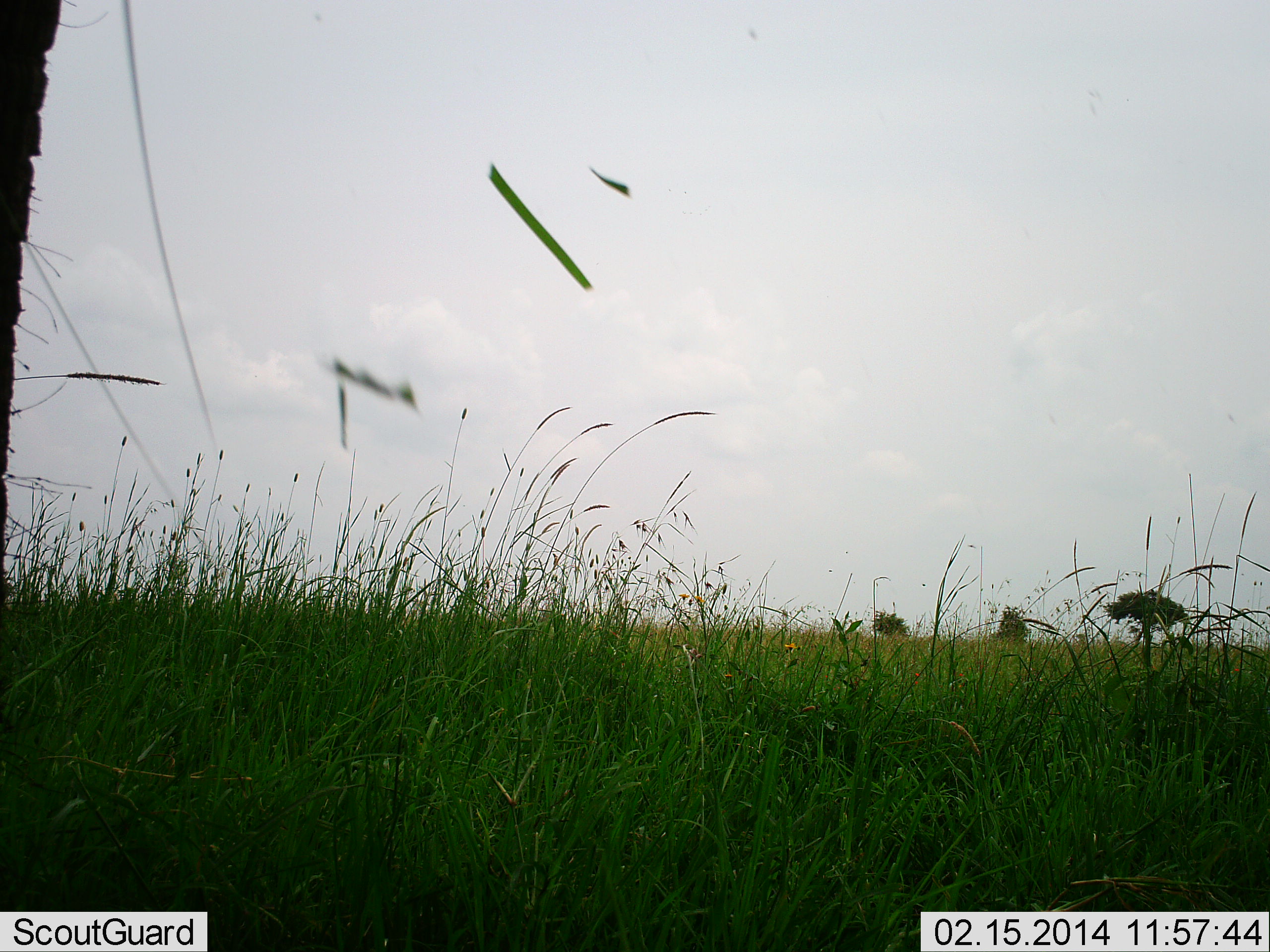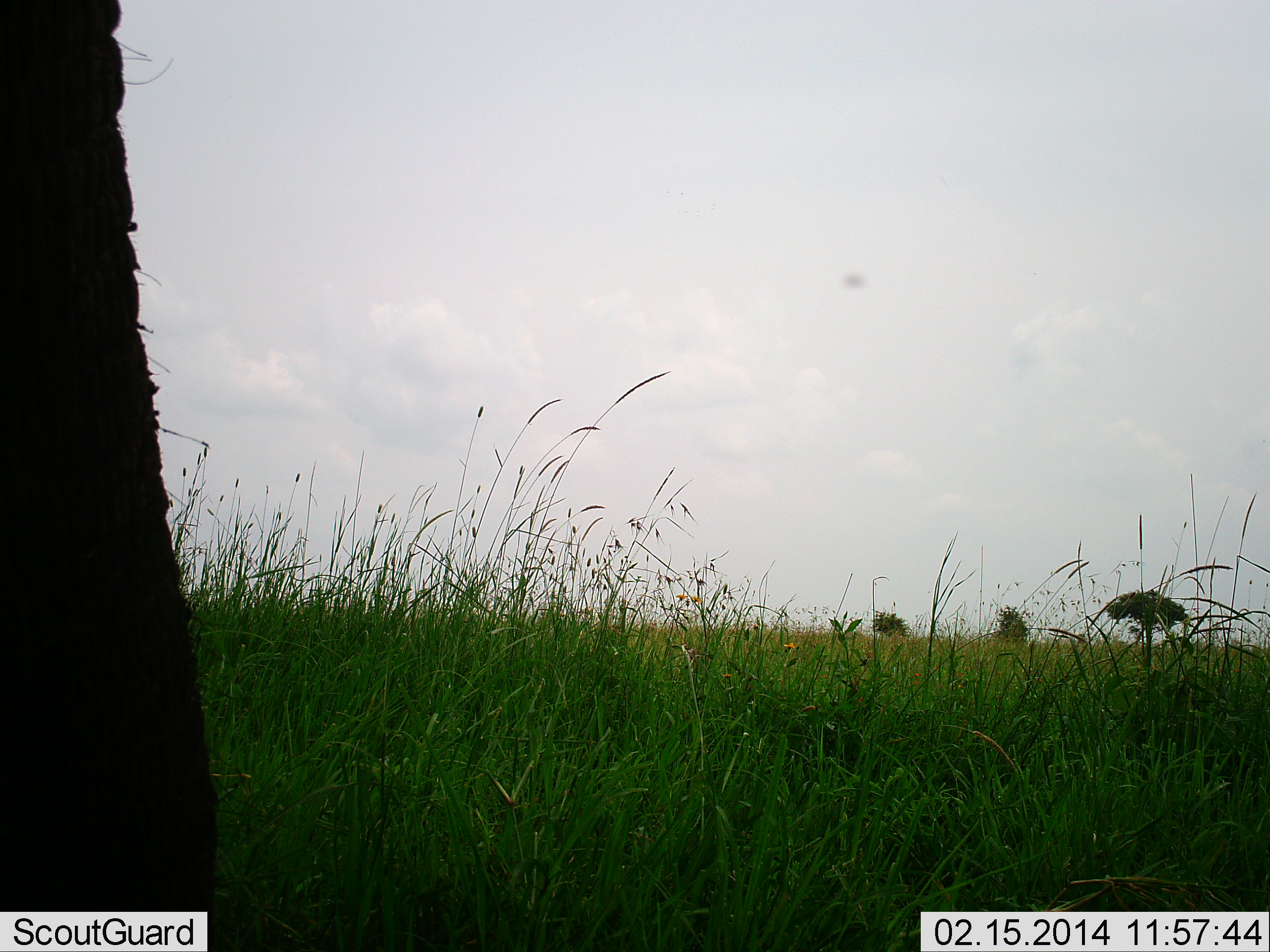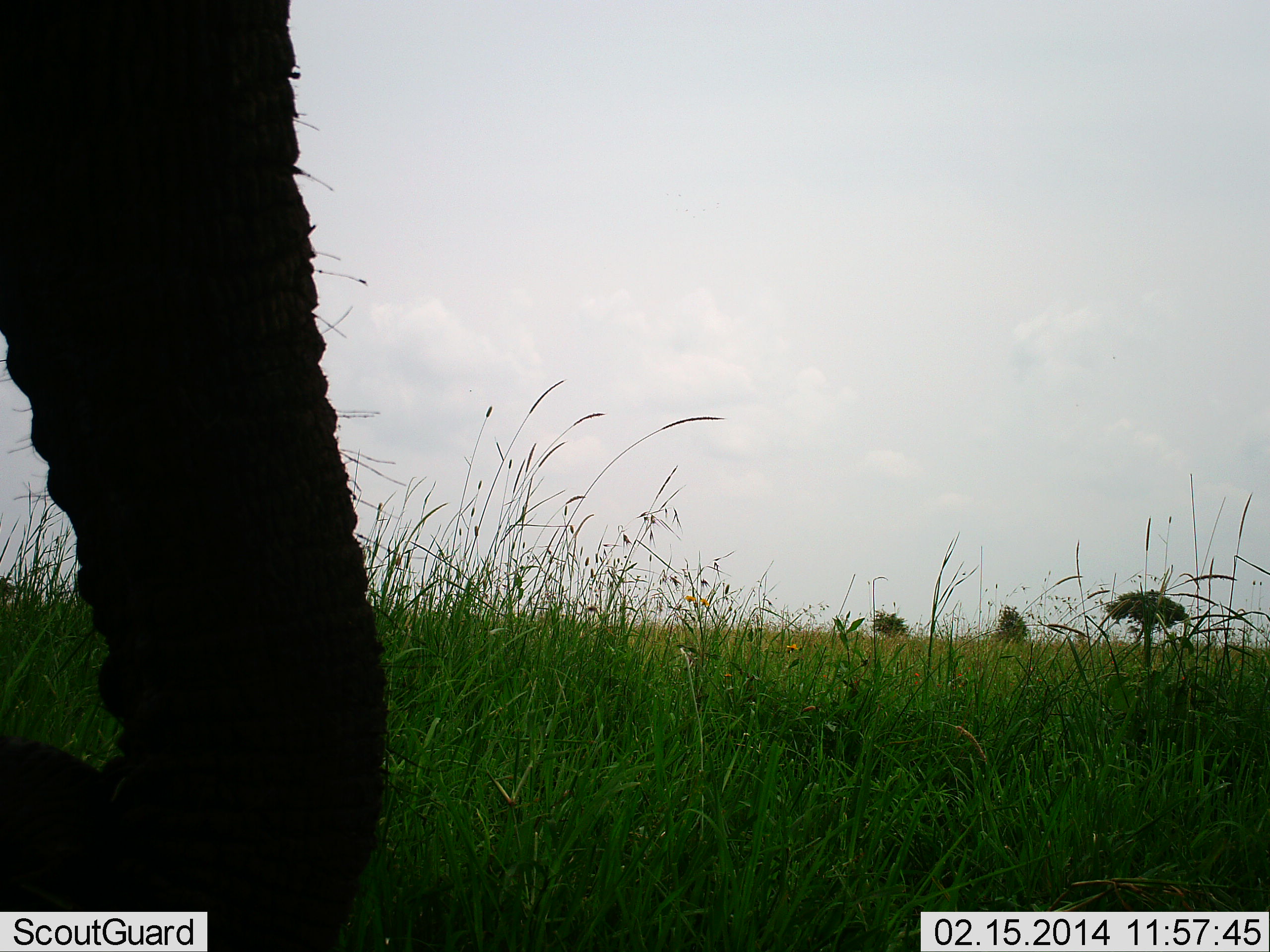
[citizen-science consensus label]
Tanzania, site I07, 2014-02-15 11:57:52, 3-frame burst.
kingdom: Animalia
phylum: Chordata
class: Mammalia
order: Proboscidea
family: Elephantidae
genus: Loxodonta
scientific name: Loxodonta africana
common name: african bush elephant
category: elephant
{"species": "elephant (african bush elephant) (Loxodonta africana)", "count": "1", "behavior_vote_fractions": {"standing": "50%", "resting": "0%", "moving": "40%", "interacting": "0%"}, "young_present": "0%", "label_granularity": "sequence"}